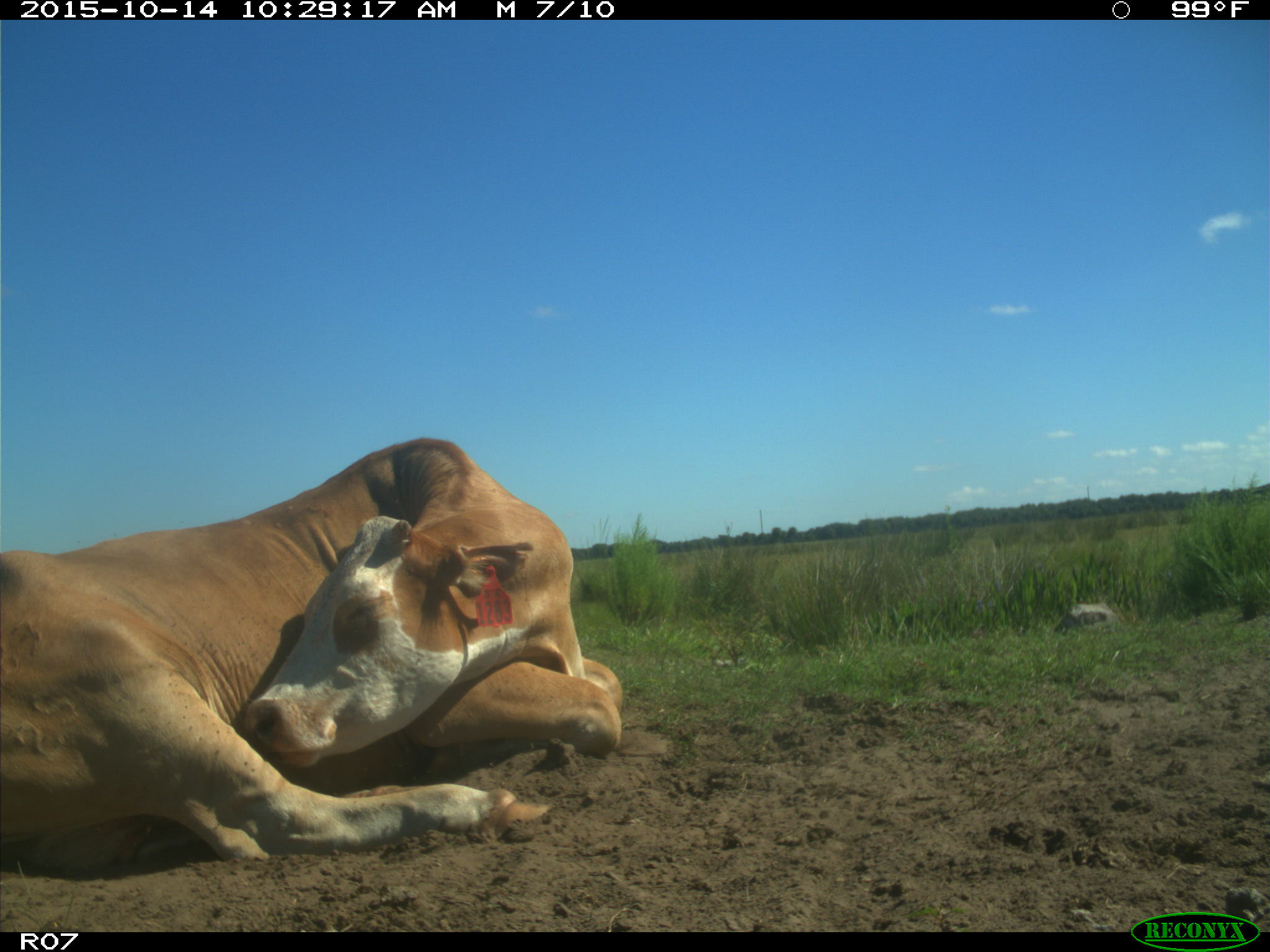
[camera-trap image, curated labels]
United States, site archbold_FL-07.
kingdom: Animalia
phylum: Chordata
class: Mammalia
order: Artiodactyla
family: Bovidae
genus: Bos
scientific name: Bos taurus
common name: domestic cow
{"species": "Bos taurus (domestic cow)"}